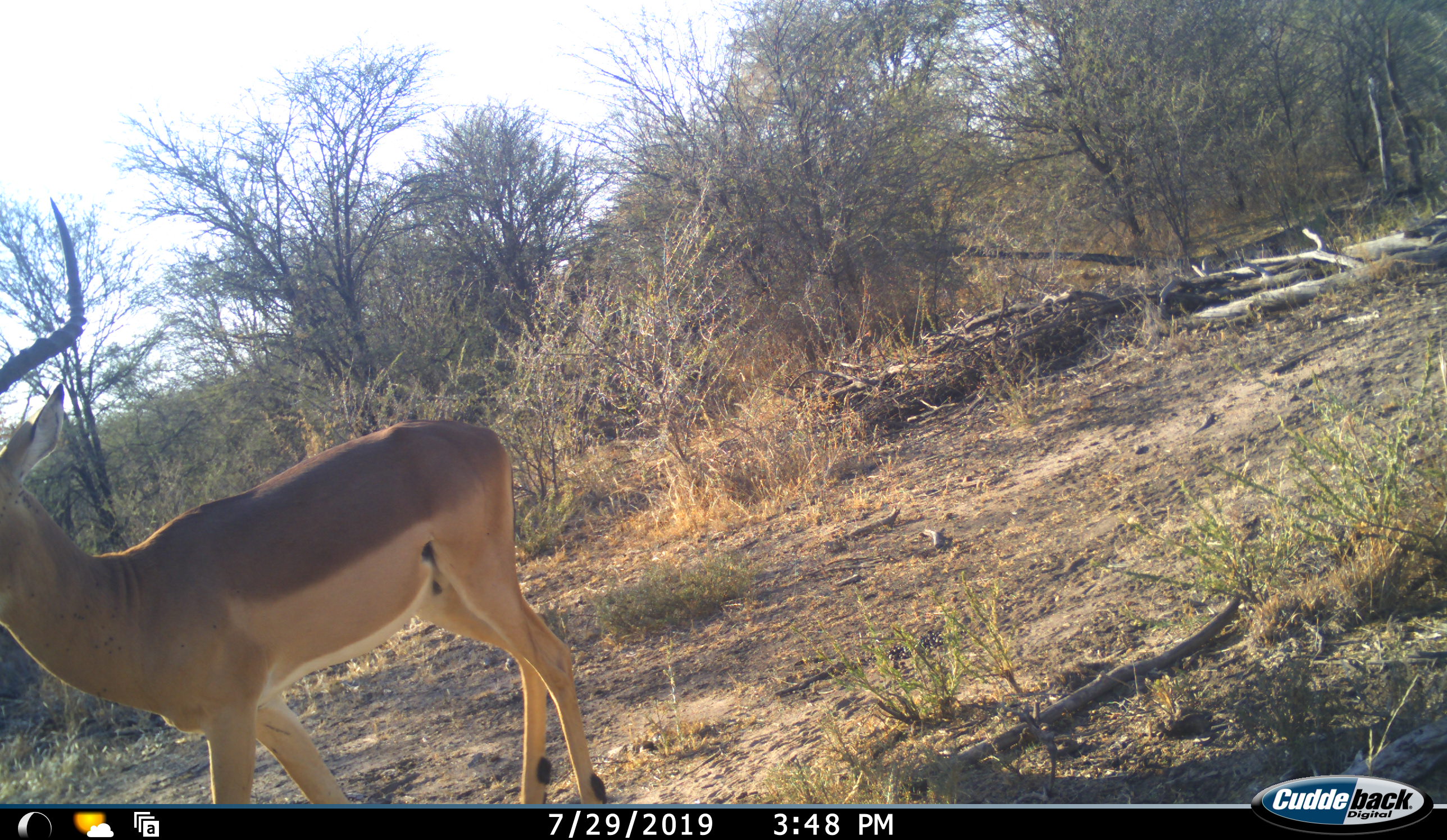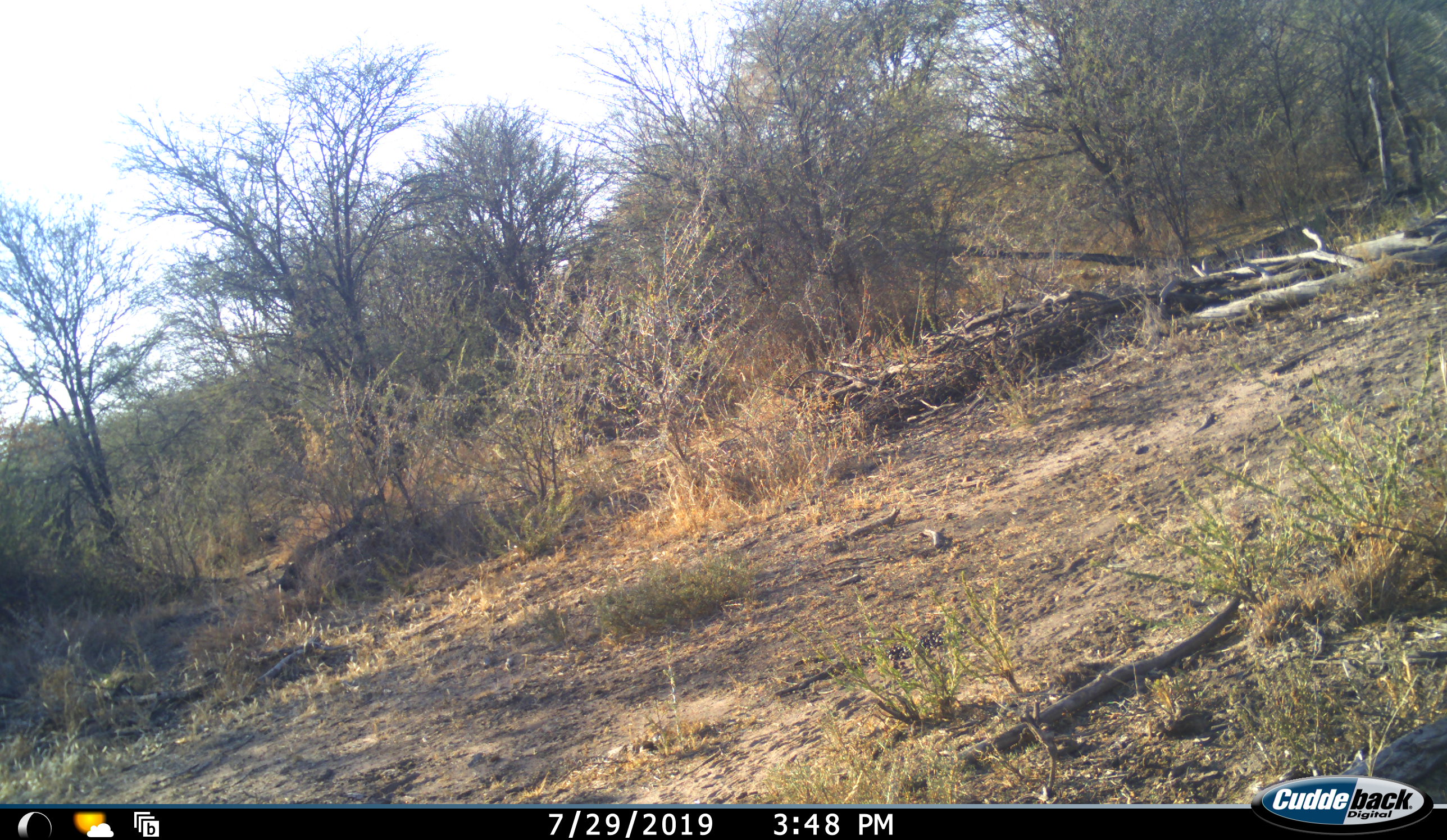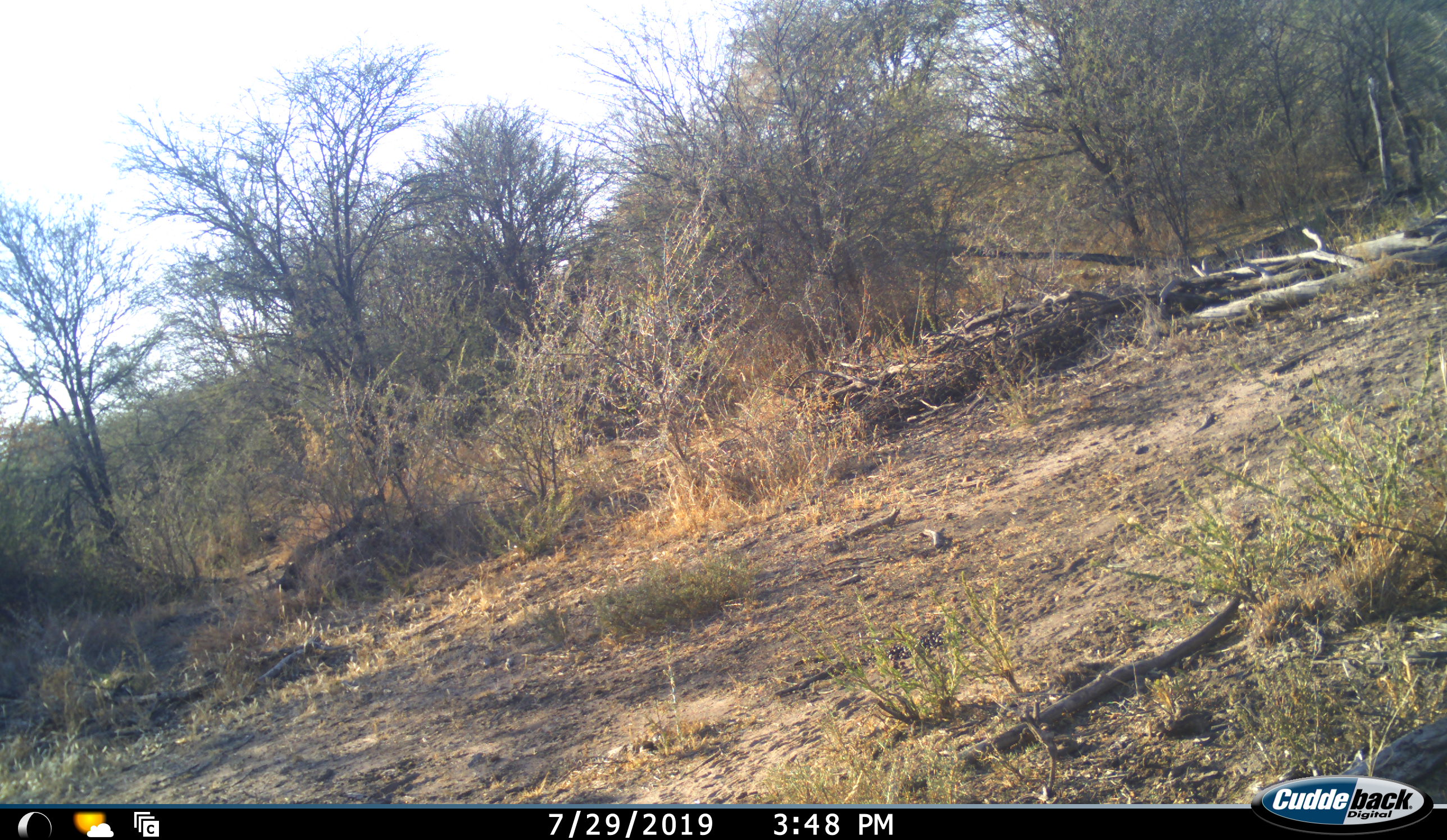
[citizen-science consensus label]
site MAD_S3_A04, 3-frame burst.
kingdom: Animalia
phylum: Chordata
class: Mammalia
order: Artiodactyla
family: Bovidae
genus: Aepyceros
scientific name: Aepyceros melampus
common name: impala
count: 1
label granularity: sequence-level